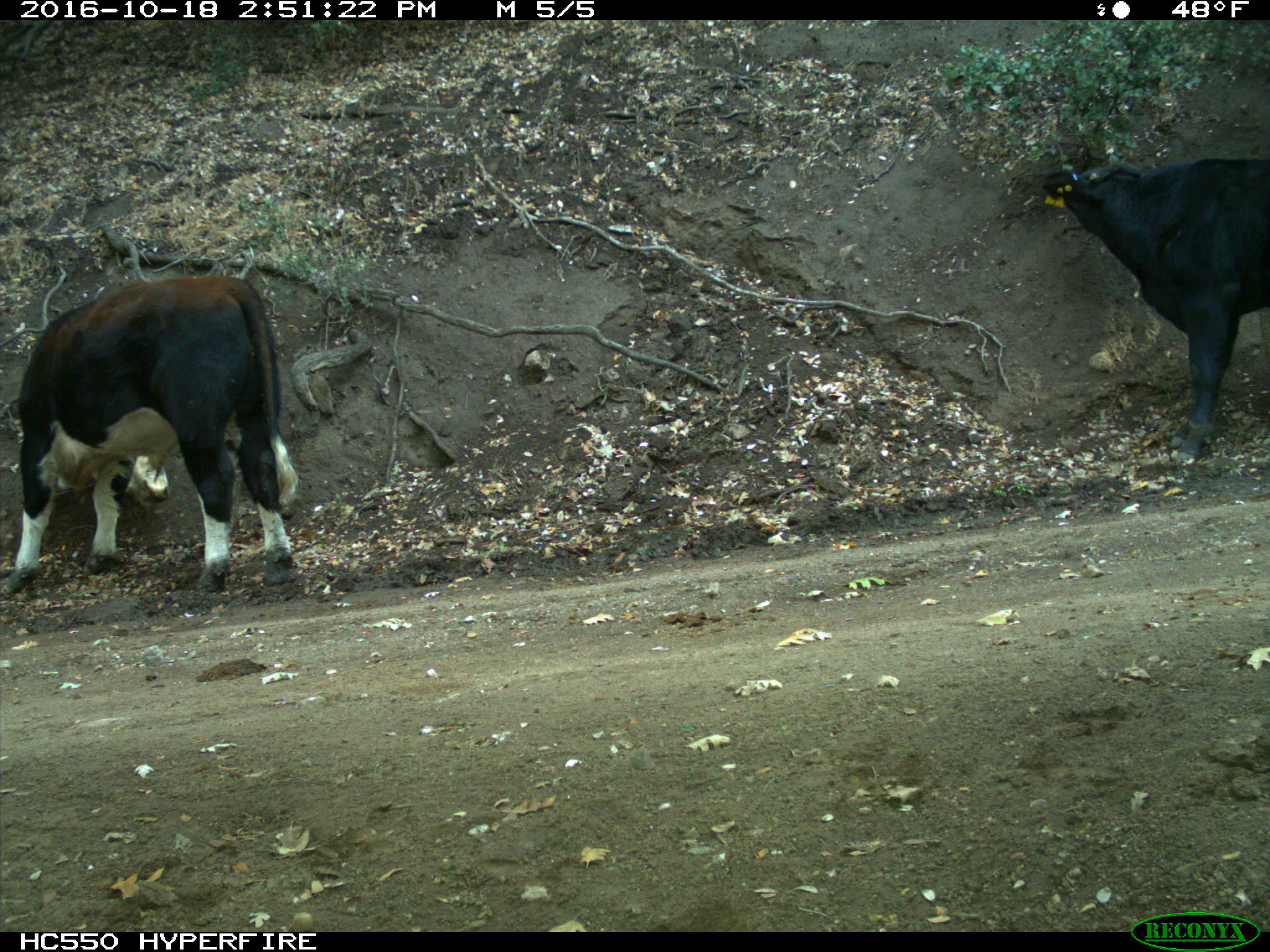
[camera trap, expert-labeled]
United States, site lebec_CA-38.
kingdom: Animalia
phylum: Chordata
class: Mammalia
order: Artiodactyla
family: Bovidae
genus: Bos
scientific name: Bos taurus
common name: domestic cow